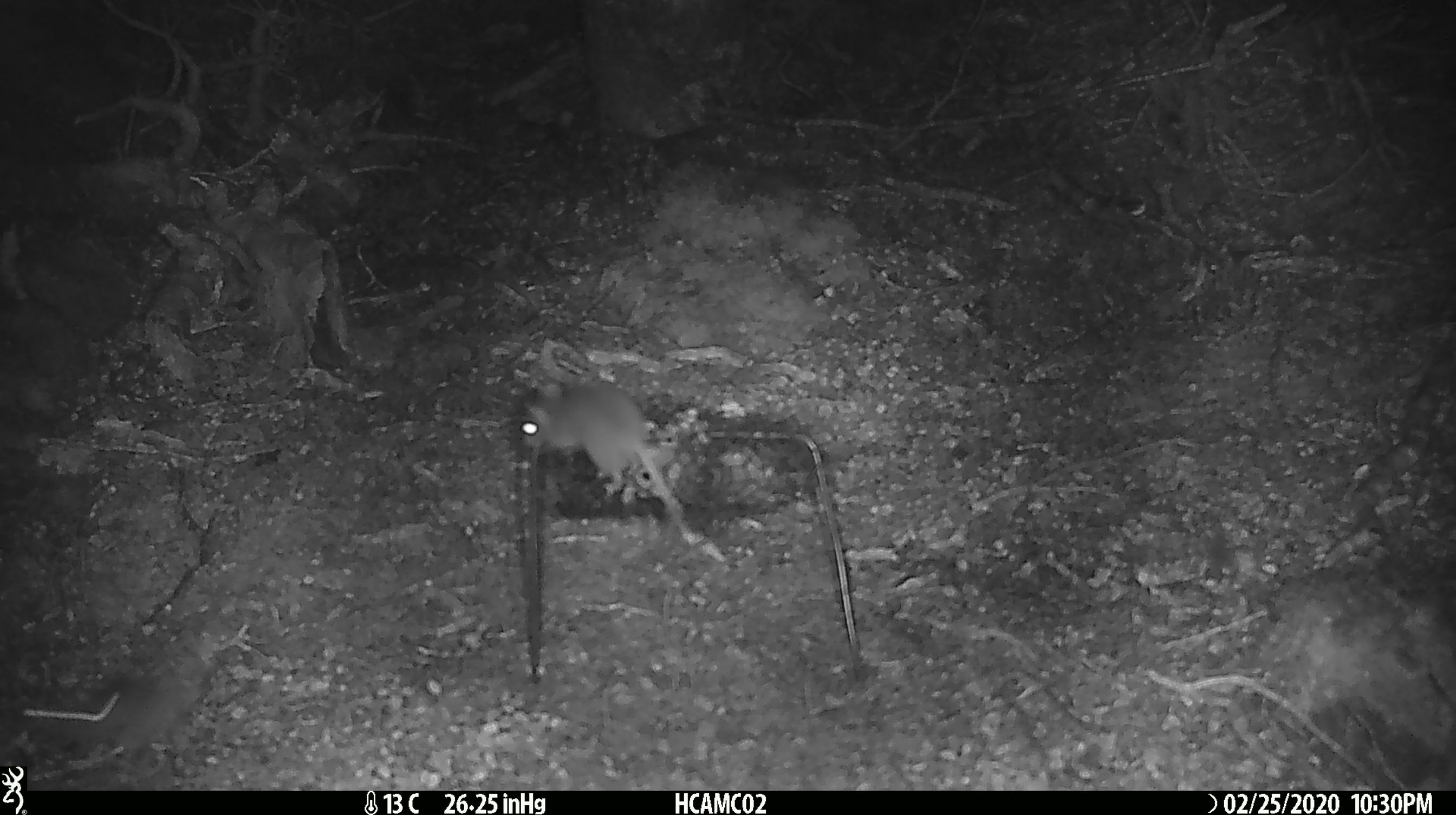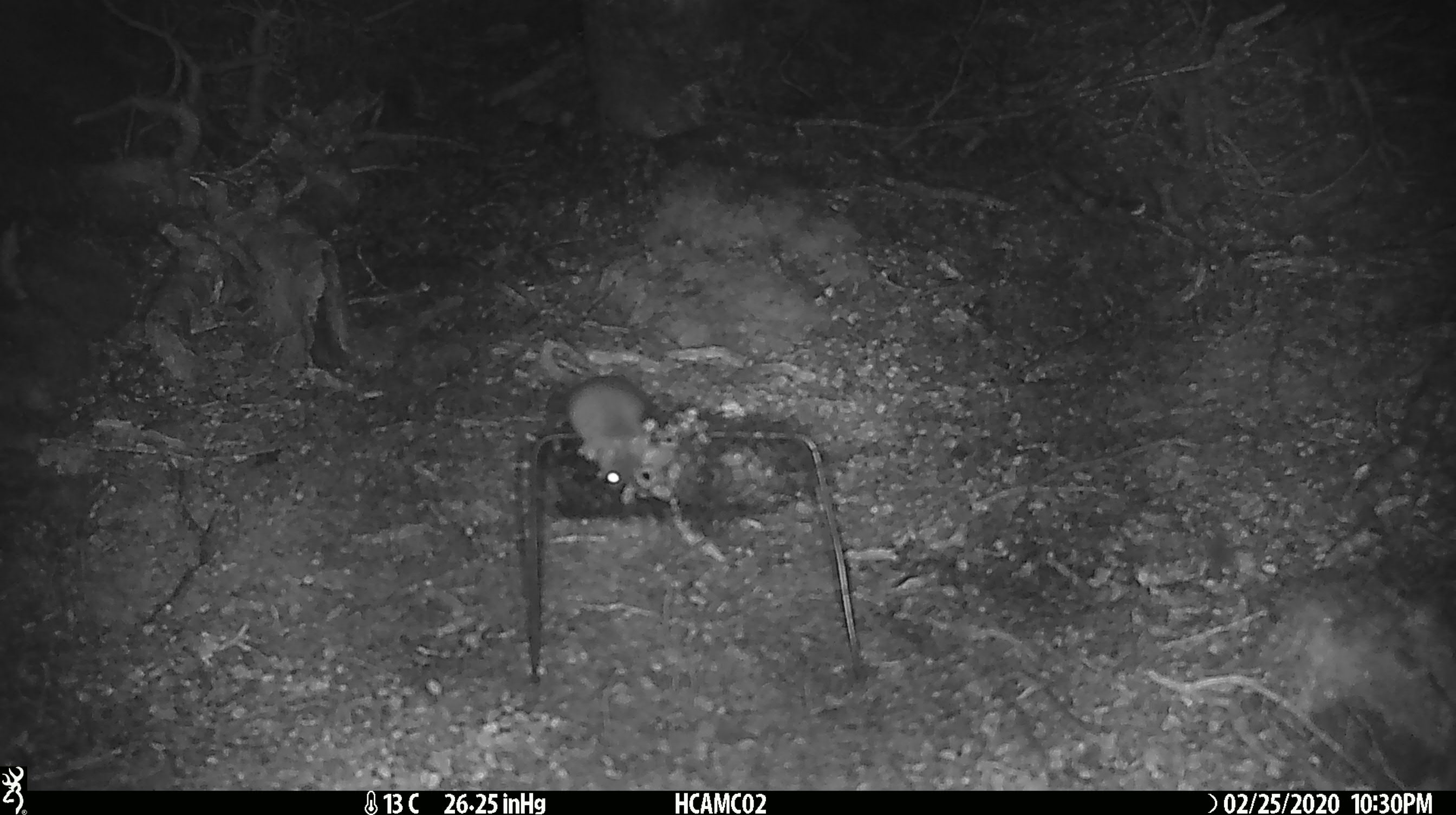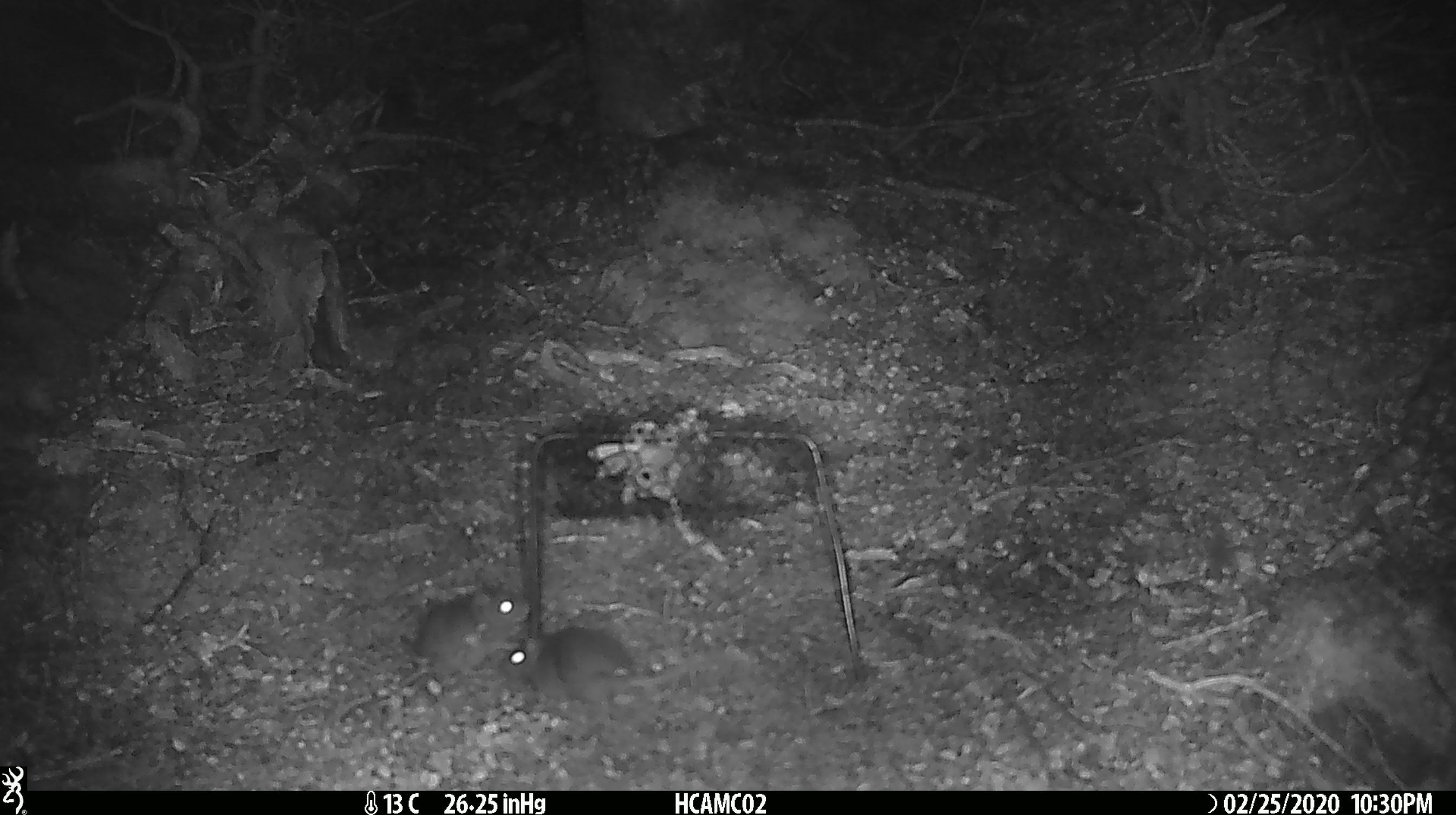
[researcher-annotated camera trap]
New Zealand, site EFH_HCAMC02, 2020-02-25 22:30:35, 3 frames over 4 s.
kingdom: Animalia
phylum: Chordata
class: Mammalia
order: Rodentia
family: Muridae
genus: Mus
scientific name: Mus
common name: mouse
Mouse (Mus).